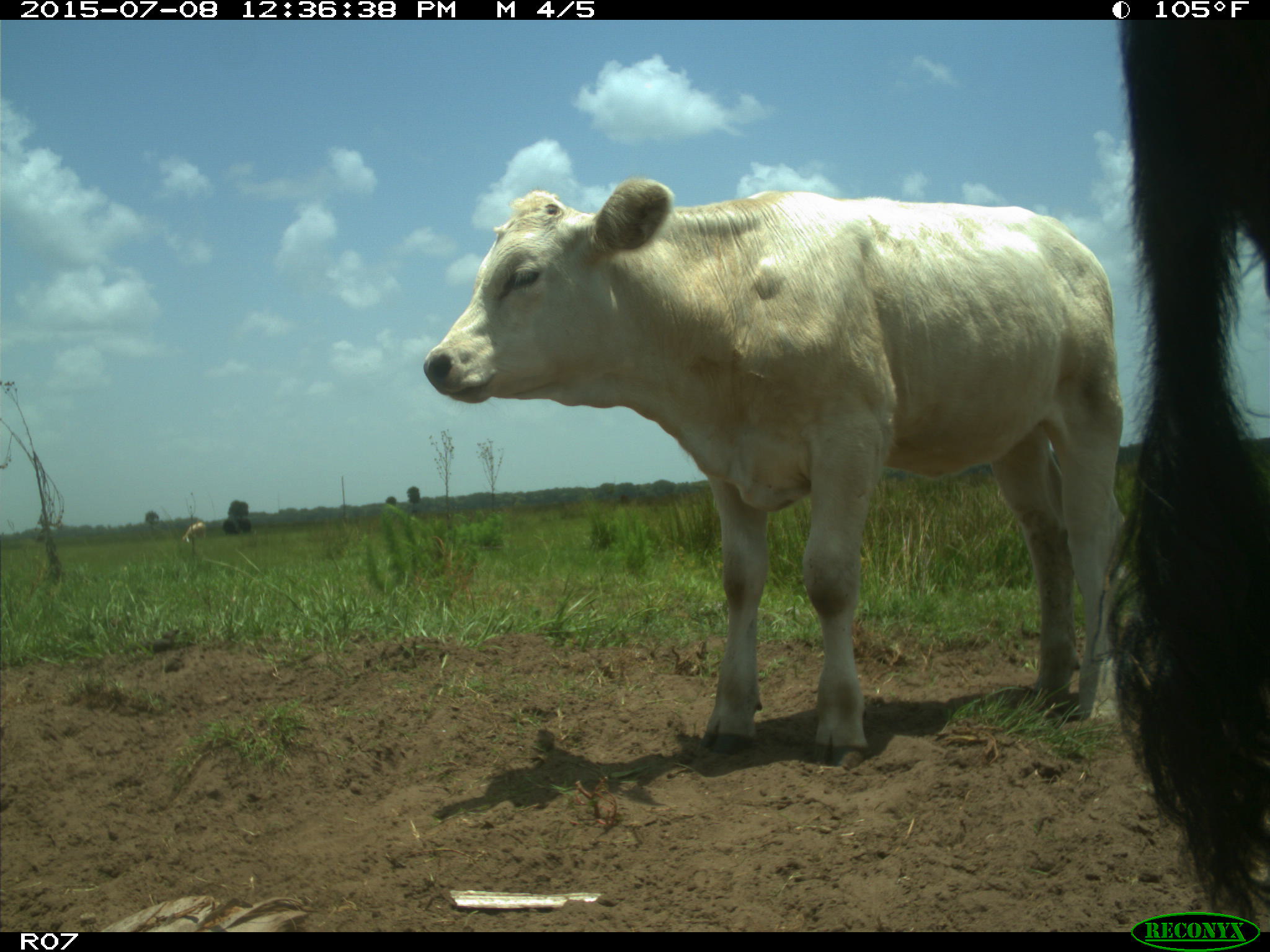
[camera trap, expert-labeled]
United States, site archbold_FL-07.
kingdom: Animalia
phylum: Chordata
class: Mammalia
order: Artiodactyla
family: Bovidae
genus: Bos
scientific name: Bos taurus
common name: domestic cow